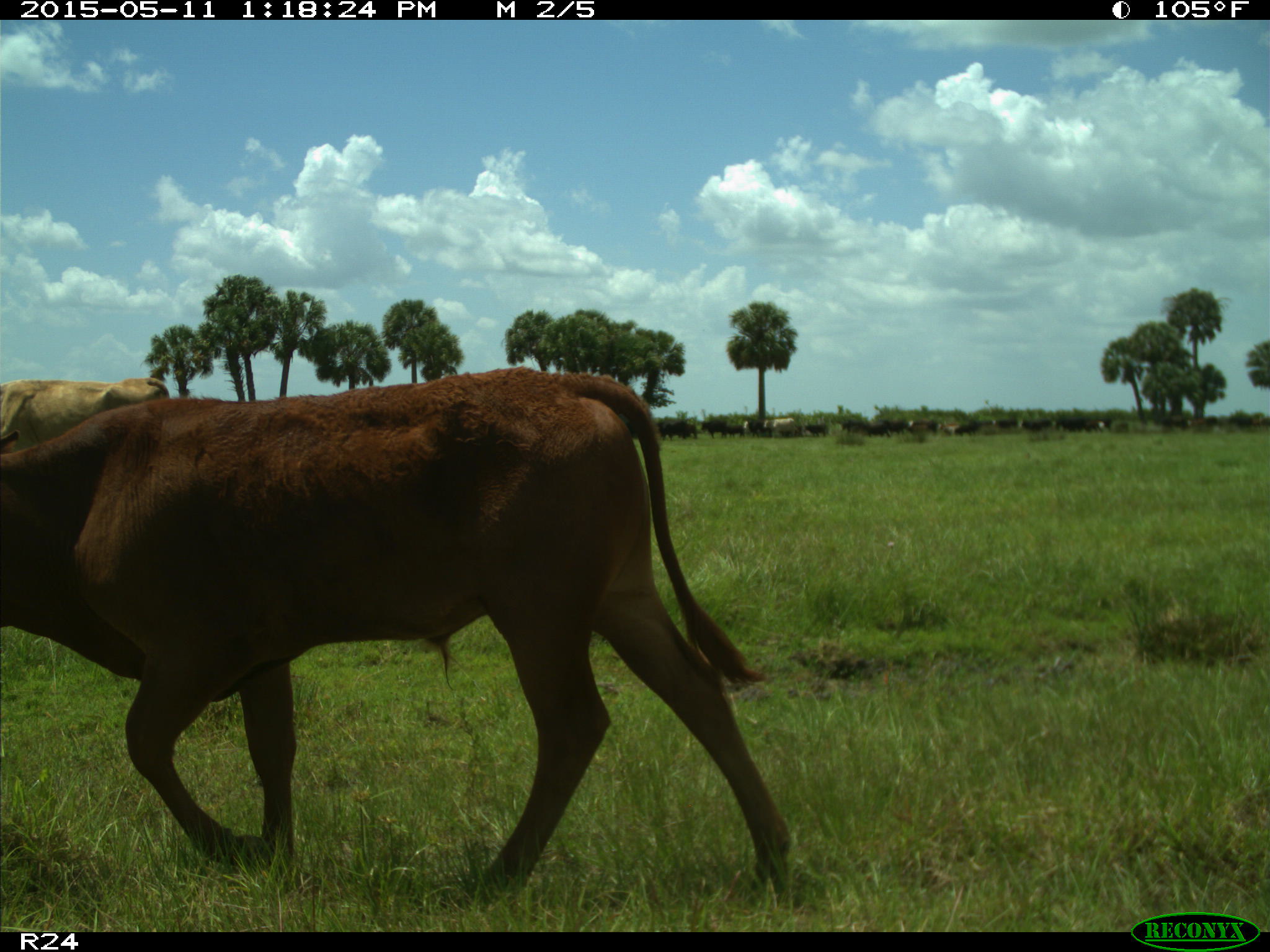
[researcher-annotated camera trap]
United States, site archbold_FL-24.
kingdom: Animalia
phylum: Chordata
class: Mammalia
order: Artiodactyla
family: Bovidae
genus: Bos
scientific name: Bos taurus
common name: domestic cow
Bos taurus (domestic cow).